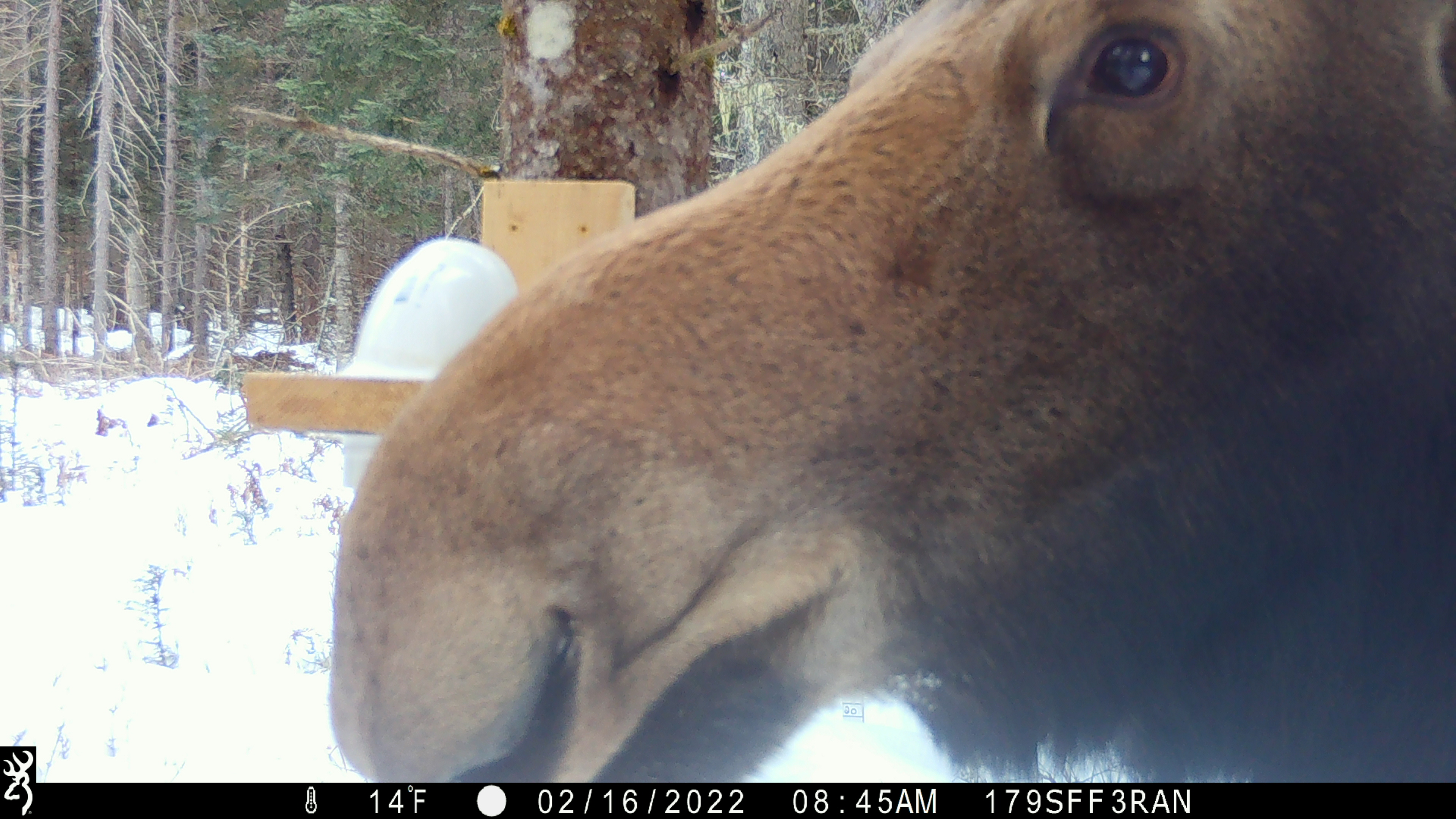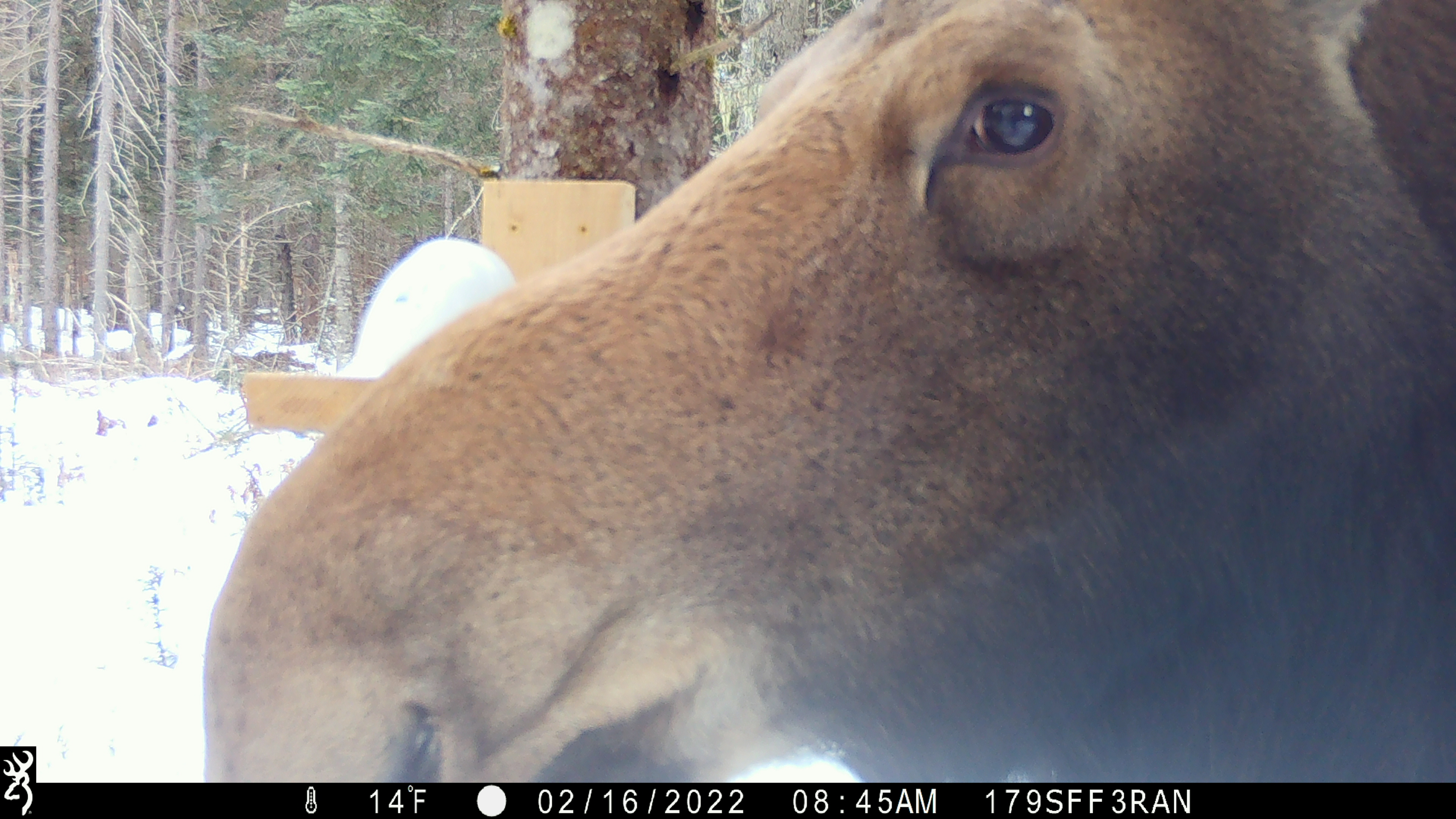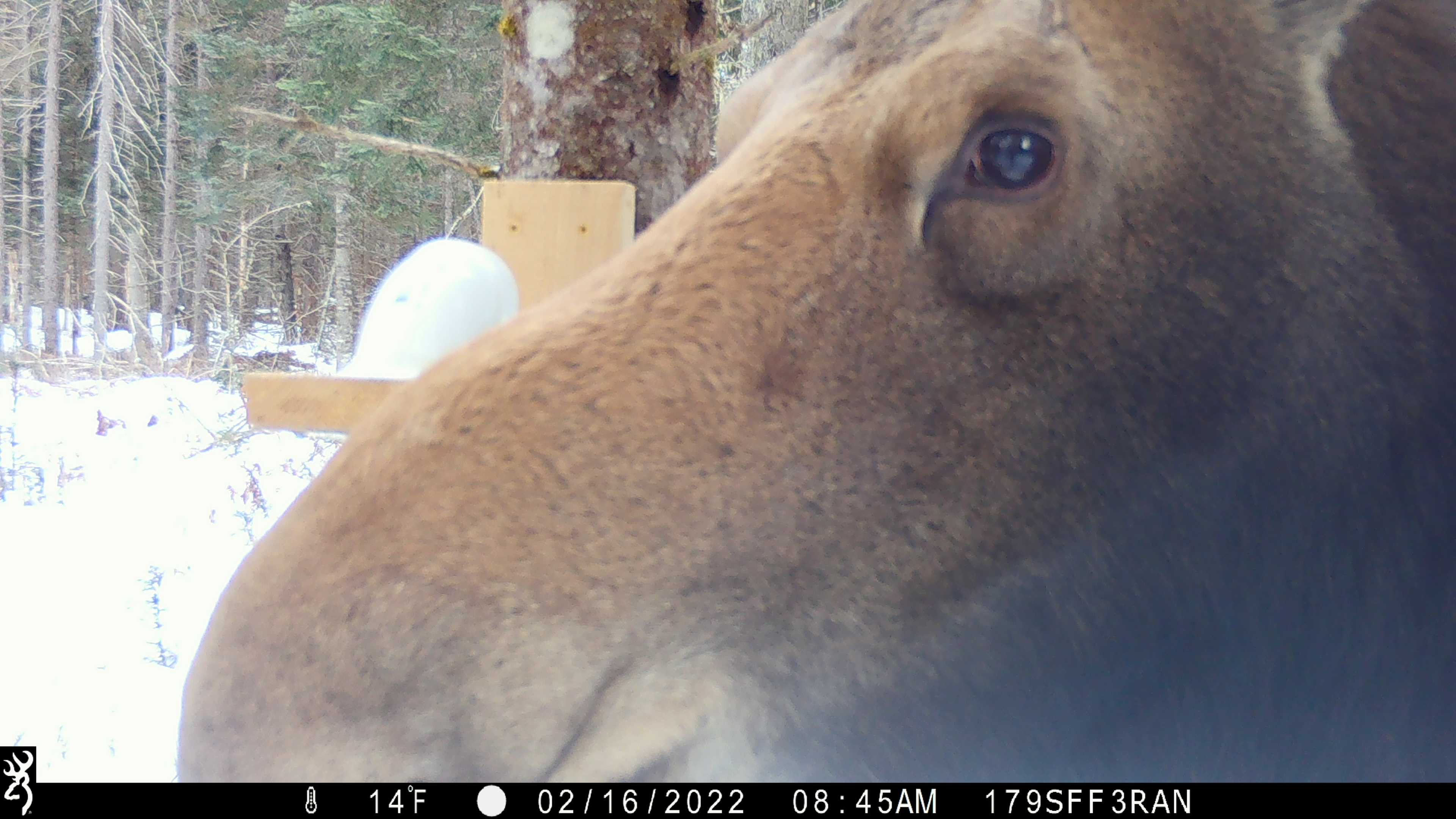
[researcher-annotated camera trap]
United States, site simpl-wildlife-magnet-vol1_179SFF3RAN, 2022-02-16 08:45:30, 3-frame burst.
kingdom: Animalia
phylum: Chordata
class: Mammalia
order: Artiodactyla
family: Cervidae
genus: Alces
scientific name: Alces alces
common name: moose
Moose (Alces alces).